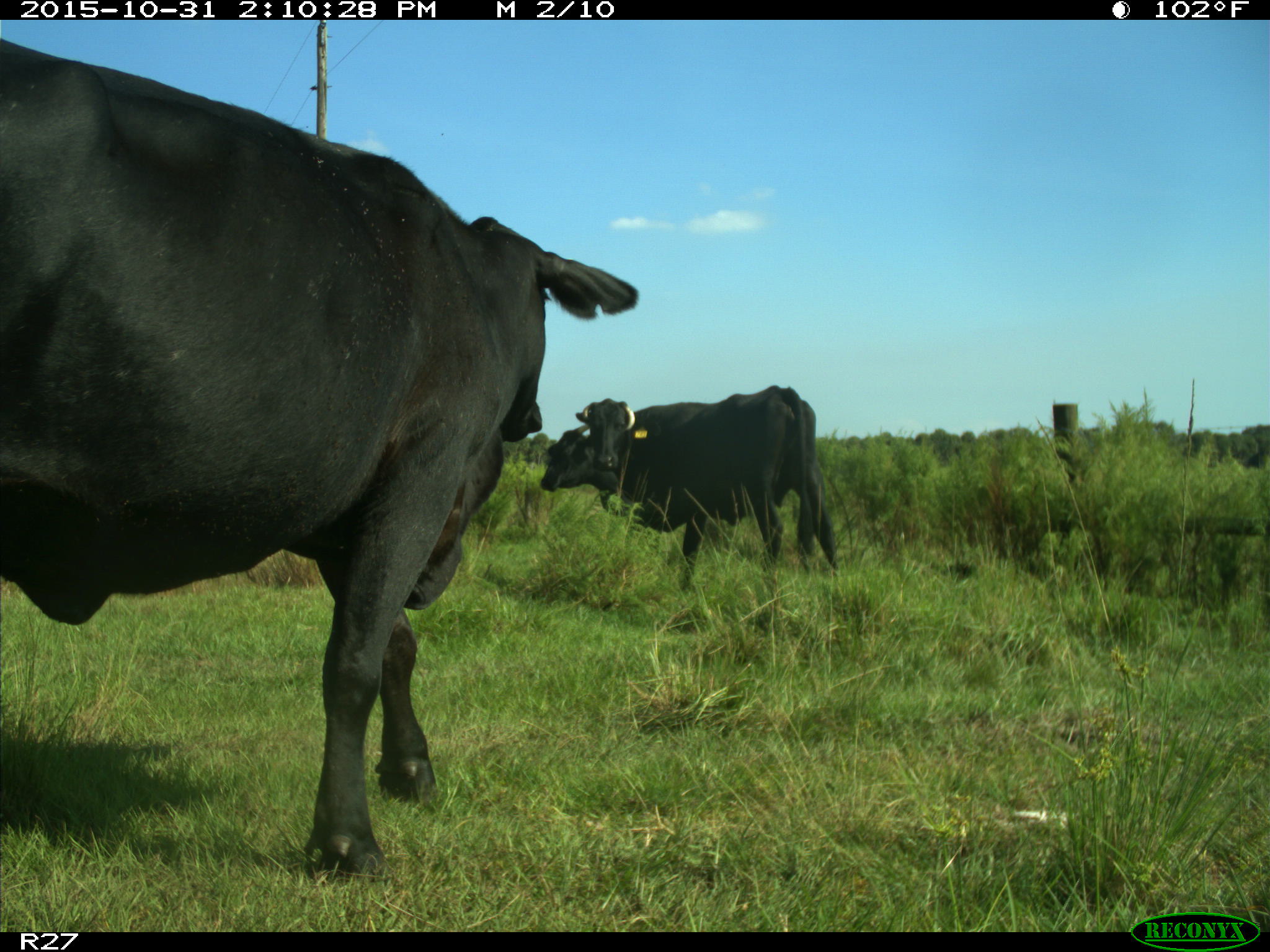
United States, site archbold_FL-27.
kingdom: Animalia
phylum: Chordata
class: Mammalia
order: Artiodactyla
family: Bovidae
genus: Bos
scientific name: Bos taurus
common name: domestic cow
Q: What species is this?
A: Bos taurus (domestic cow).